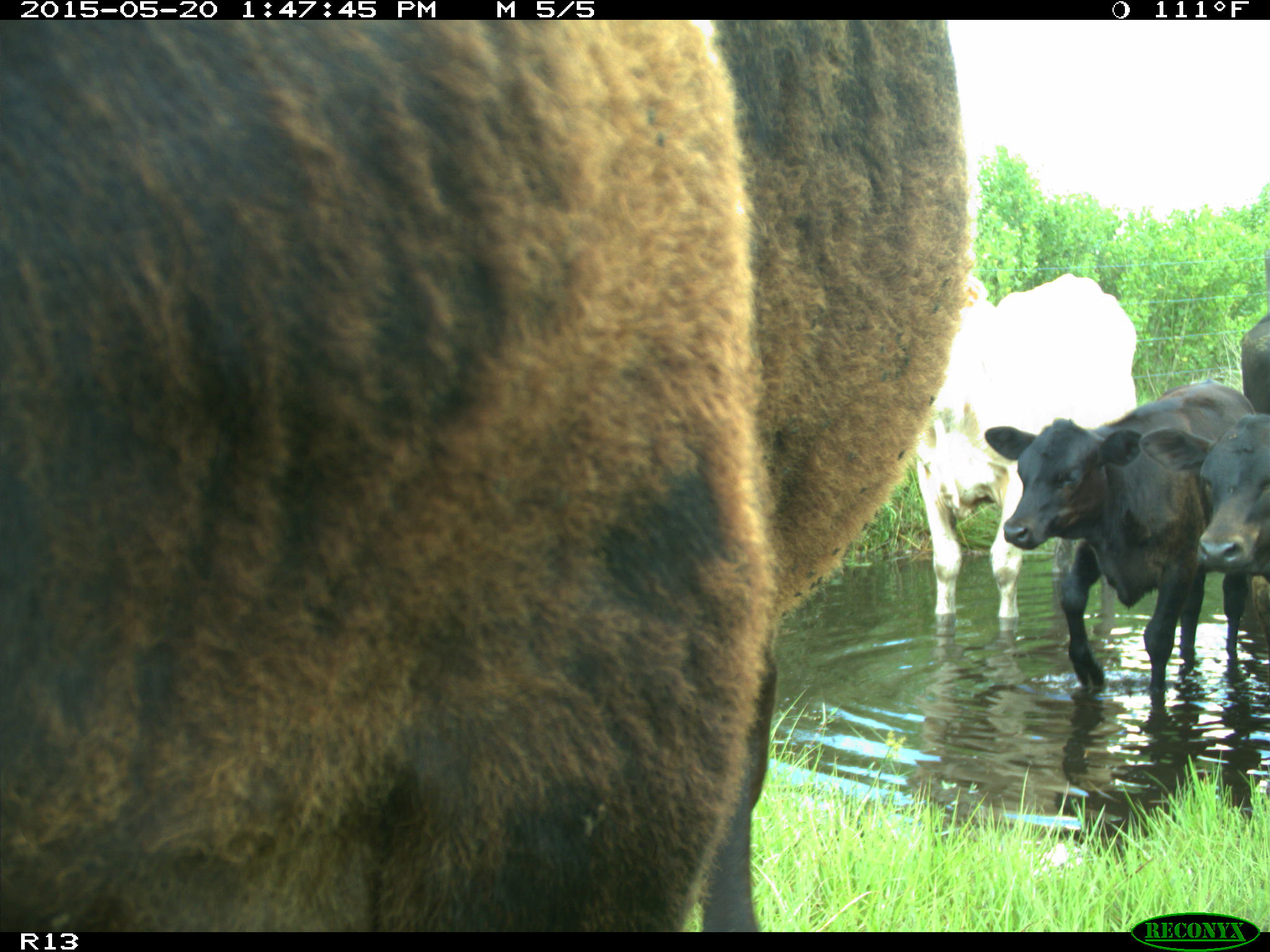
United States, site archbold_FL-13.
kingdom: Animalia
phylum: Chordata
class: Mammalia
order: Artiodactyla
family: Bovidae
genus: Bos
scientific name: Bos taurus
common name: domestic cow